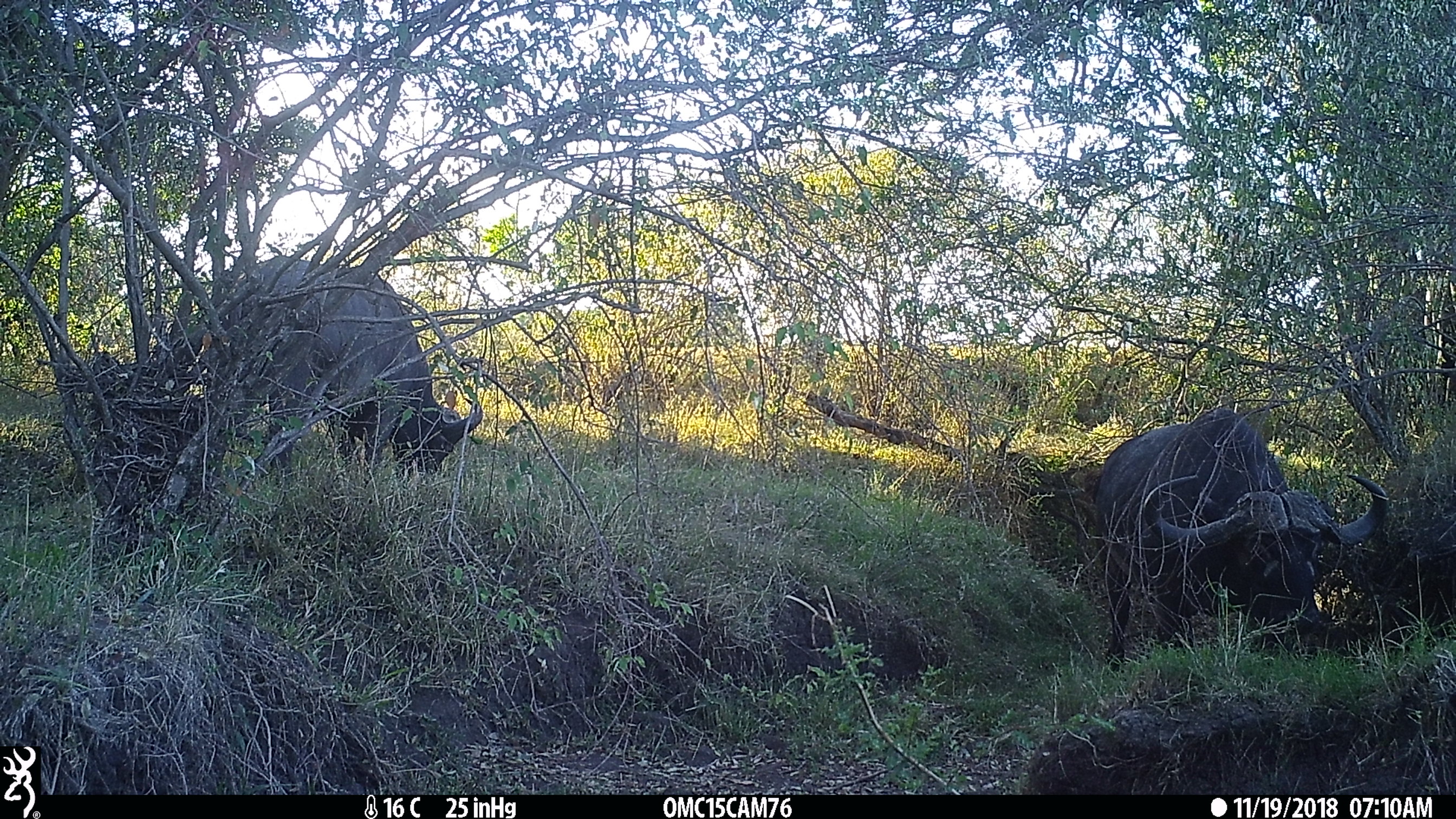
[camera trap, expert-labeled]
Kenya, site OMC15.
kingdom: Animalia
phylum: Chordata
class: Mammalia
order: Artiodactyla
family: Bovidae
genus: Syncerus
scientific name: Syncerus caffer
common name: buffalo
Buffalo (Syncerus caffer).